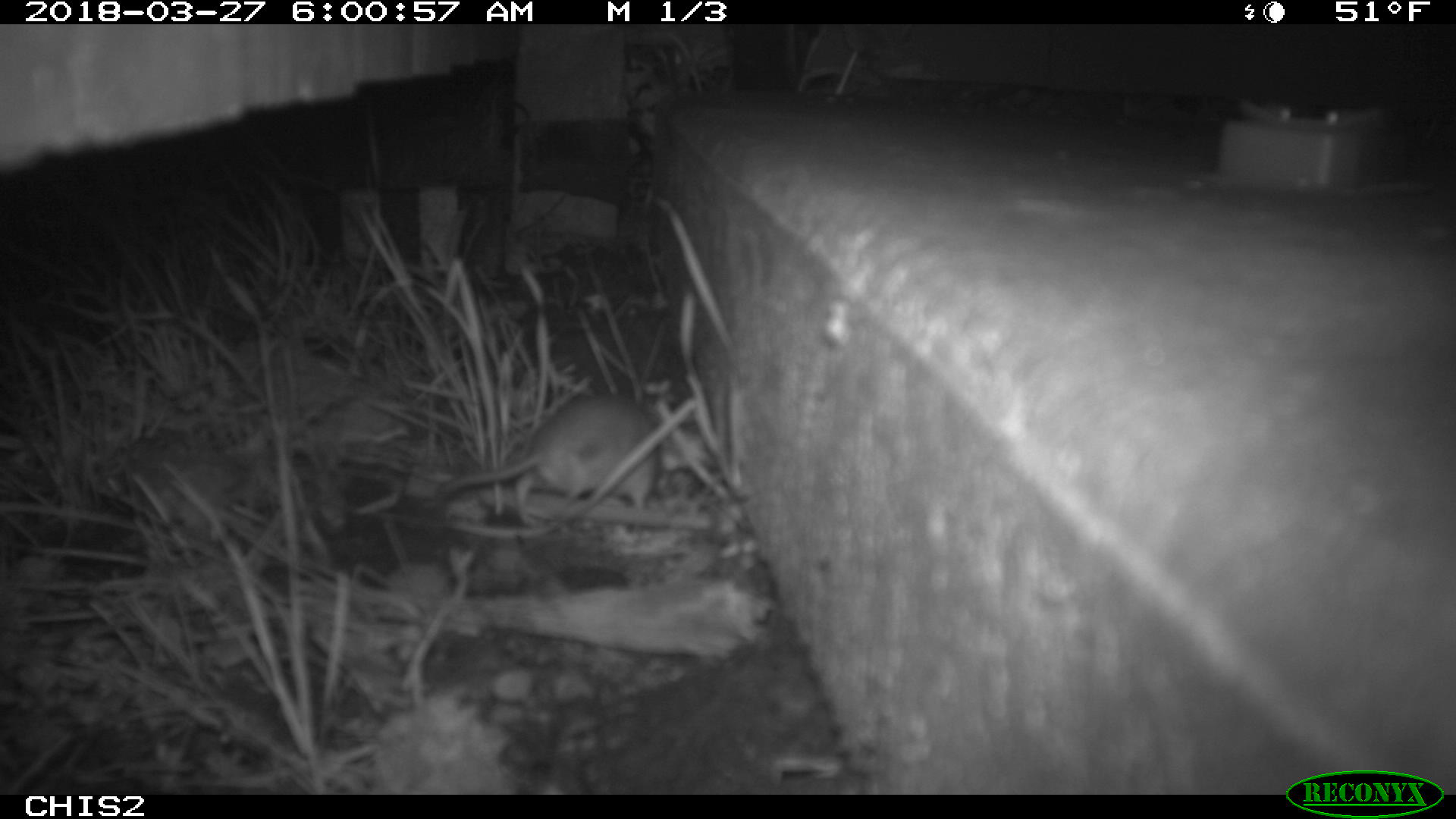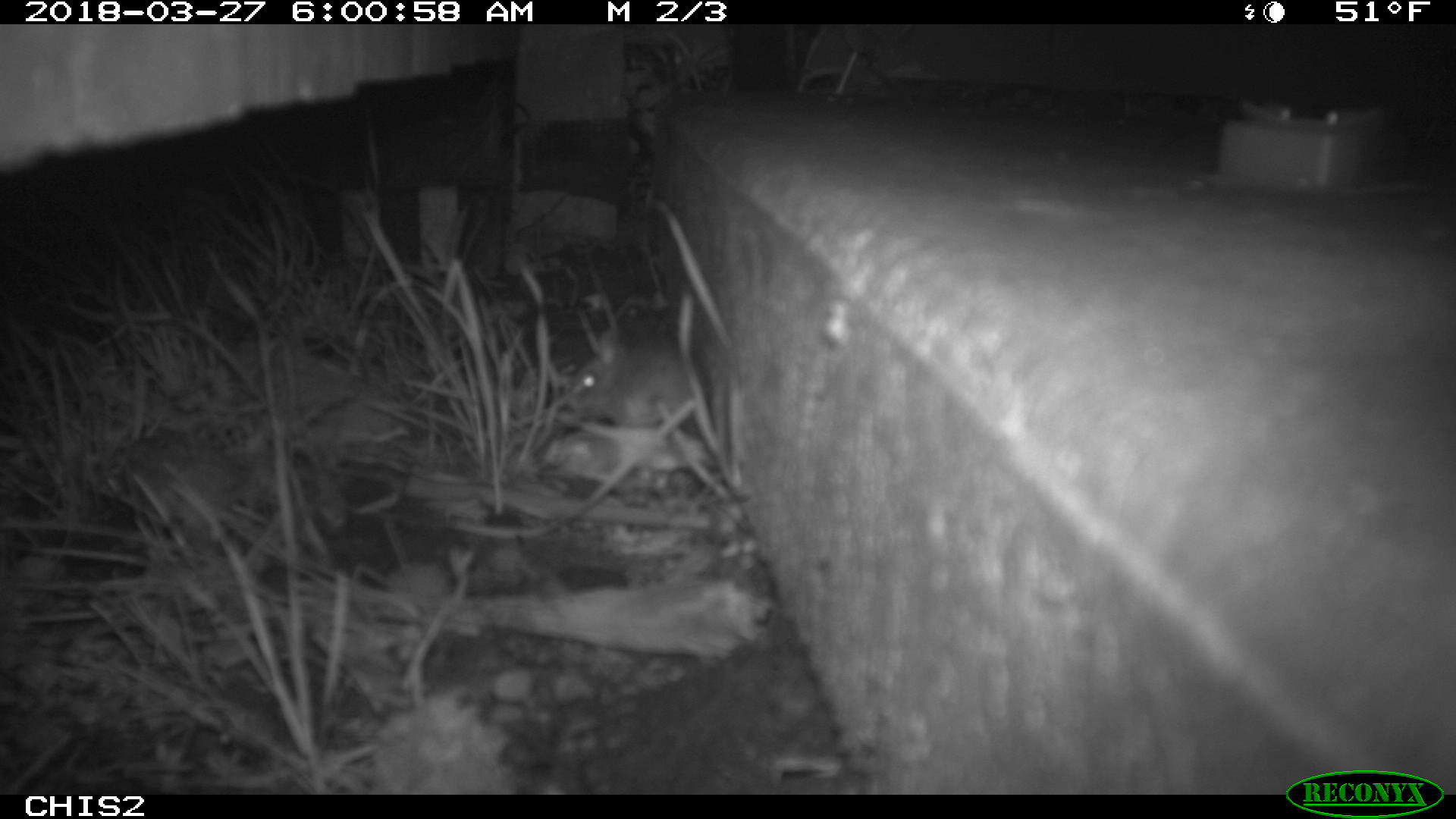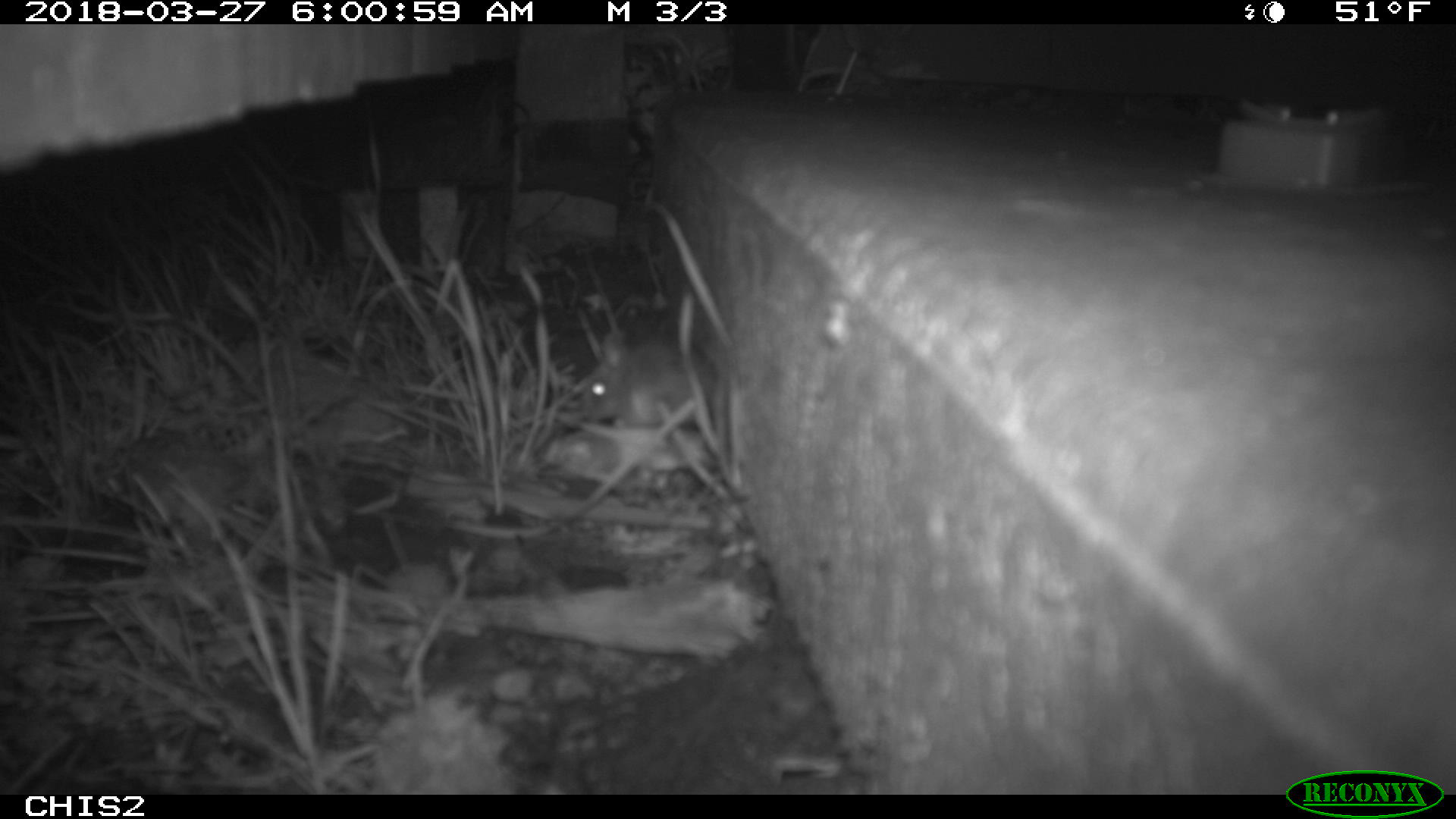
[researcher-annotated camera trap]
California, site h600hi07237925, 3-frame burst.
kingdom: Animalia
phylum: Chordata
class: Mammalia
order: Rodentia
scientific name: Rodentia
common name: rodent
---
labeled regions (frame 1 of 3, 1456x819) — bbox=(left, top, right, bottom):
rodent: bbox=(438, 395, 659, 510)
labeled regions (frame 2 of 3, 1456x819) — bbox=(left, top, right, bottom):
rodent: bbox=(566, 331, 709, 428)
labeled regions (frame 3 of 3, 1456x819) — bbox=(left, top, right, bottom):
rodent: bbox=(580, 331, 717, 428)